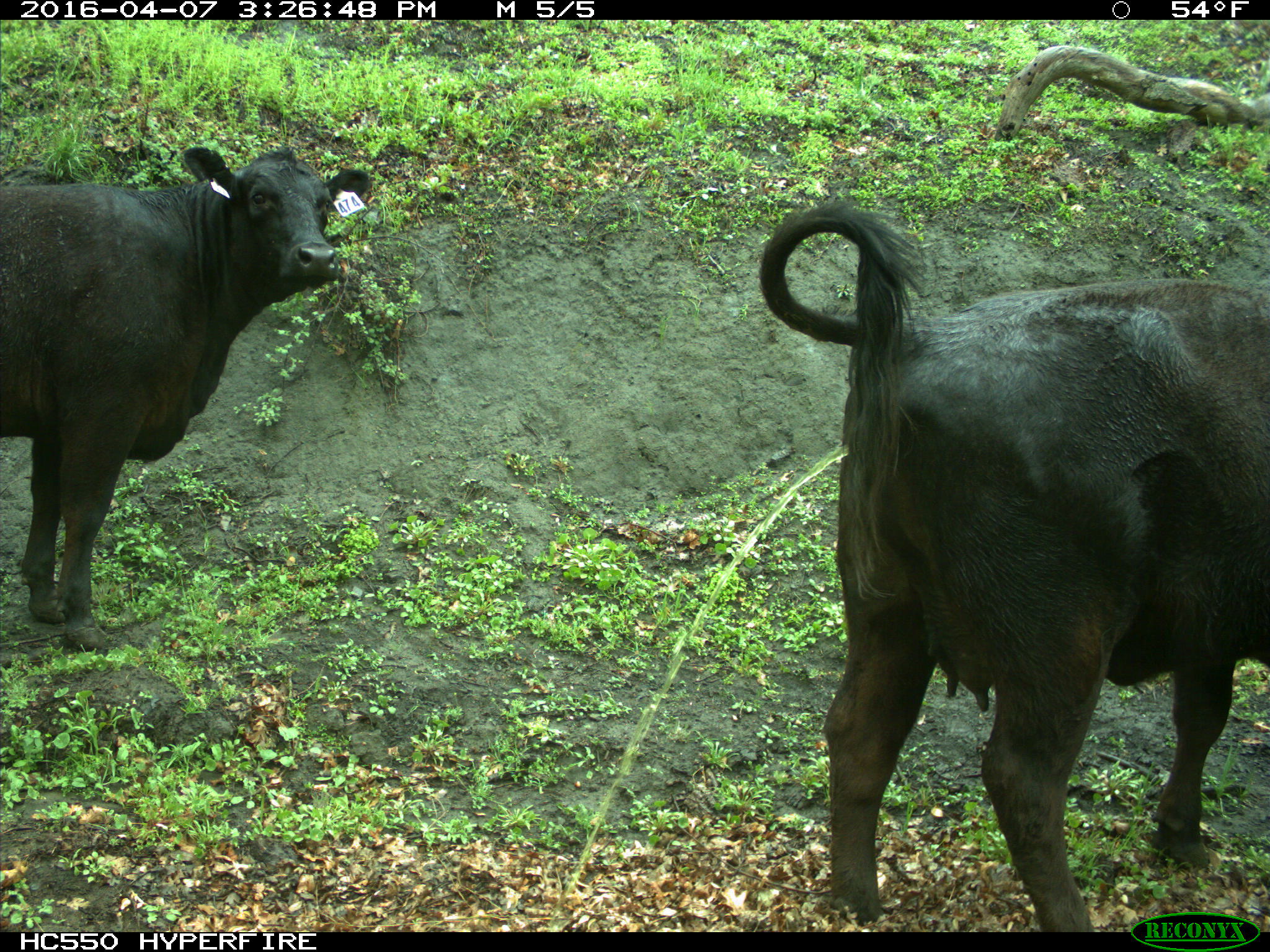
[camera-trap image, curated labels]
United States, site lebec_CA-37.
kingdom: Animalia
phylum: Chordata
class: Mammalia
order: Artiodactyla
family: Bovidae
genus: Bos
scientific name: Bos taurus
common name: domestic cow